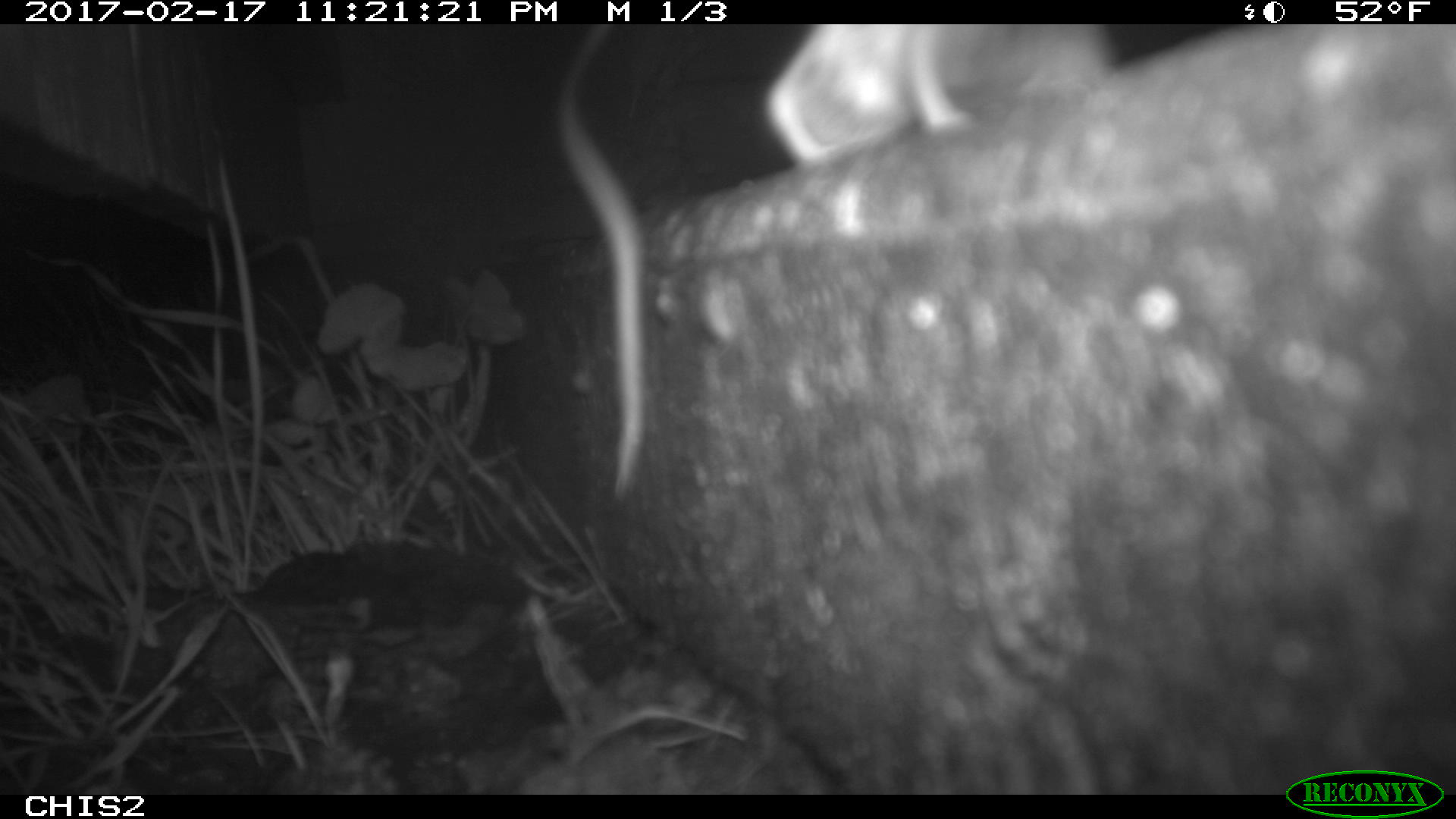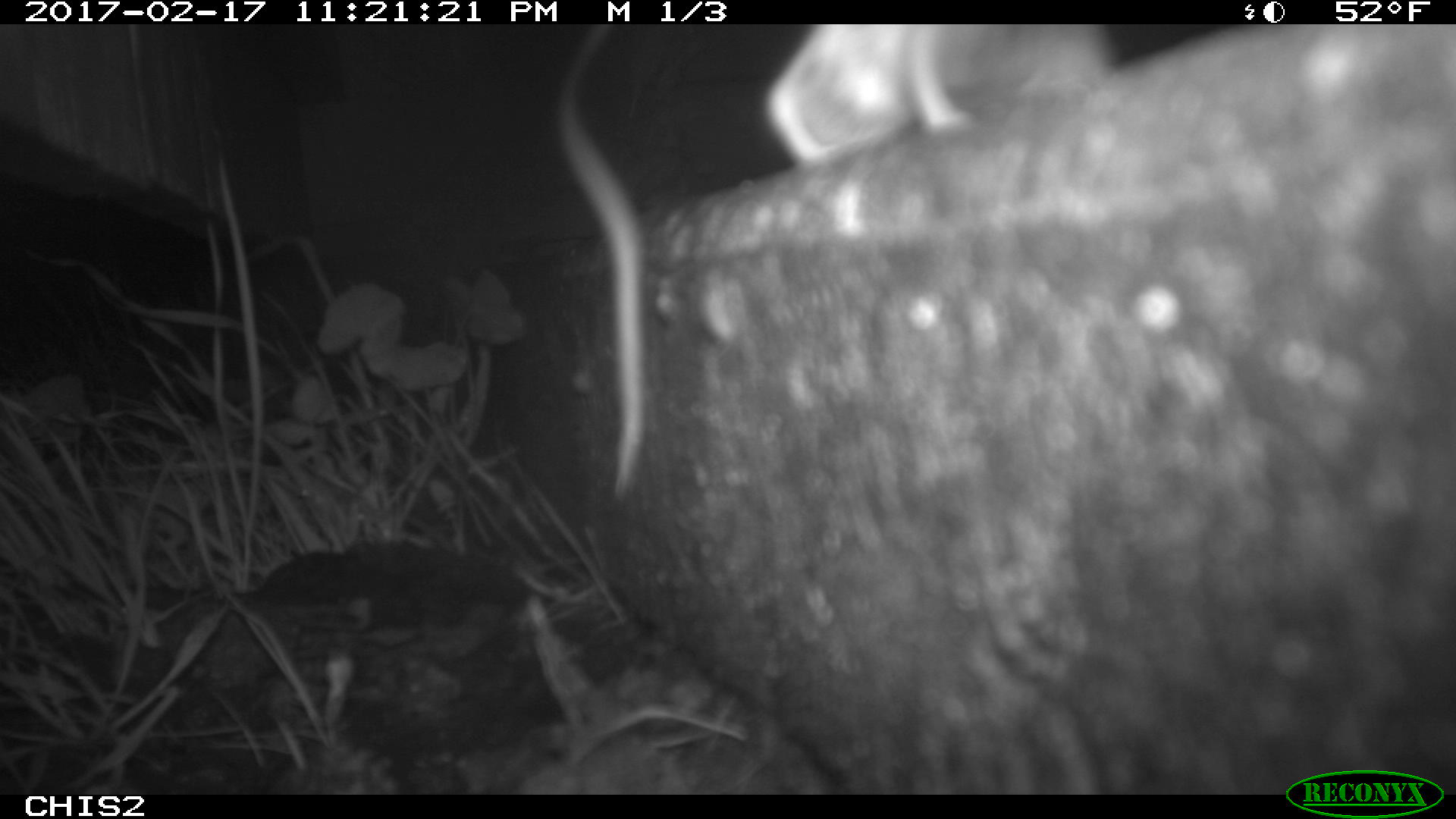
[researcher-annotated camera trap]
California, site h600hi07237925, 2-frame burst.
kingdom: Animalia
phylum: Chordata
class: Mammalia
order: Rodentia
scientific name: Rodentia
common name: rodent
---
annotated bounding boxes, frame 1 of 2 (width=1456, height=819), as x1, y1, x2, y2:
rodent: 552, 20, 1110, 492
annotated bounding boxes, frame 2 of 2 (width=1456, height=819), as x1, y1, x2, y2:
rodent: 554, 21, 1116, 494